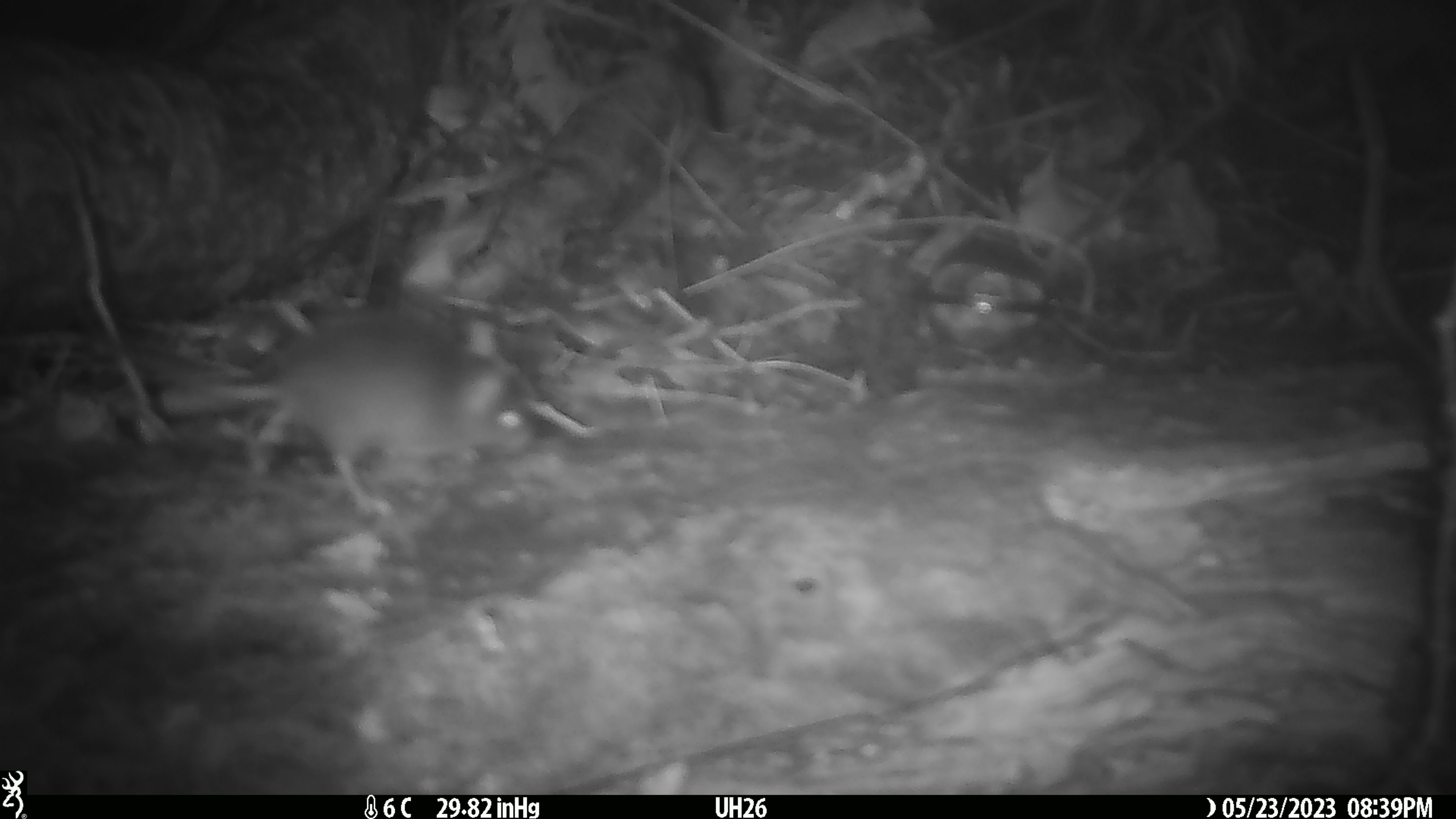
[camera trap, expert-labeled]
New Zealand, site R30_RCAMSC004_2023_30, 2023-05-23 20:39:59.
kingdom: Animalia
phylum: Chordata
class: Mammalia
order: Rodentia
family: Muridae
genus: Mus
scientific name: Mus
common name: mouse